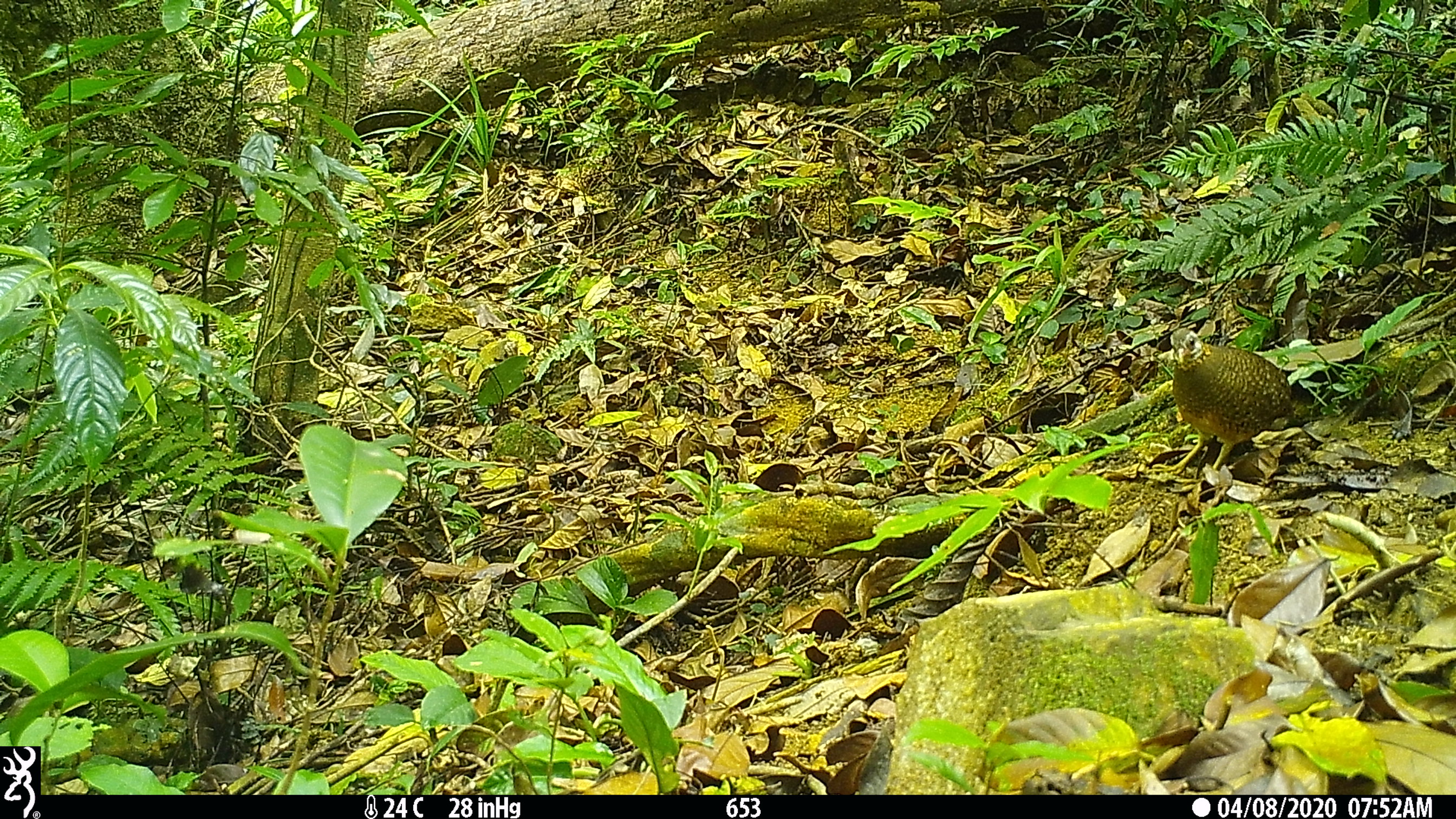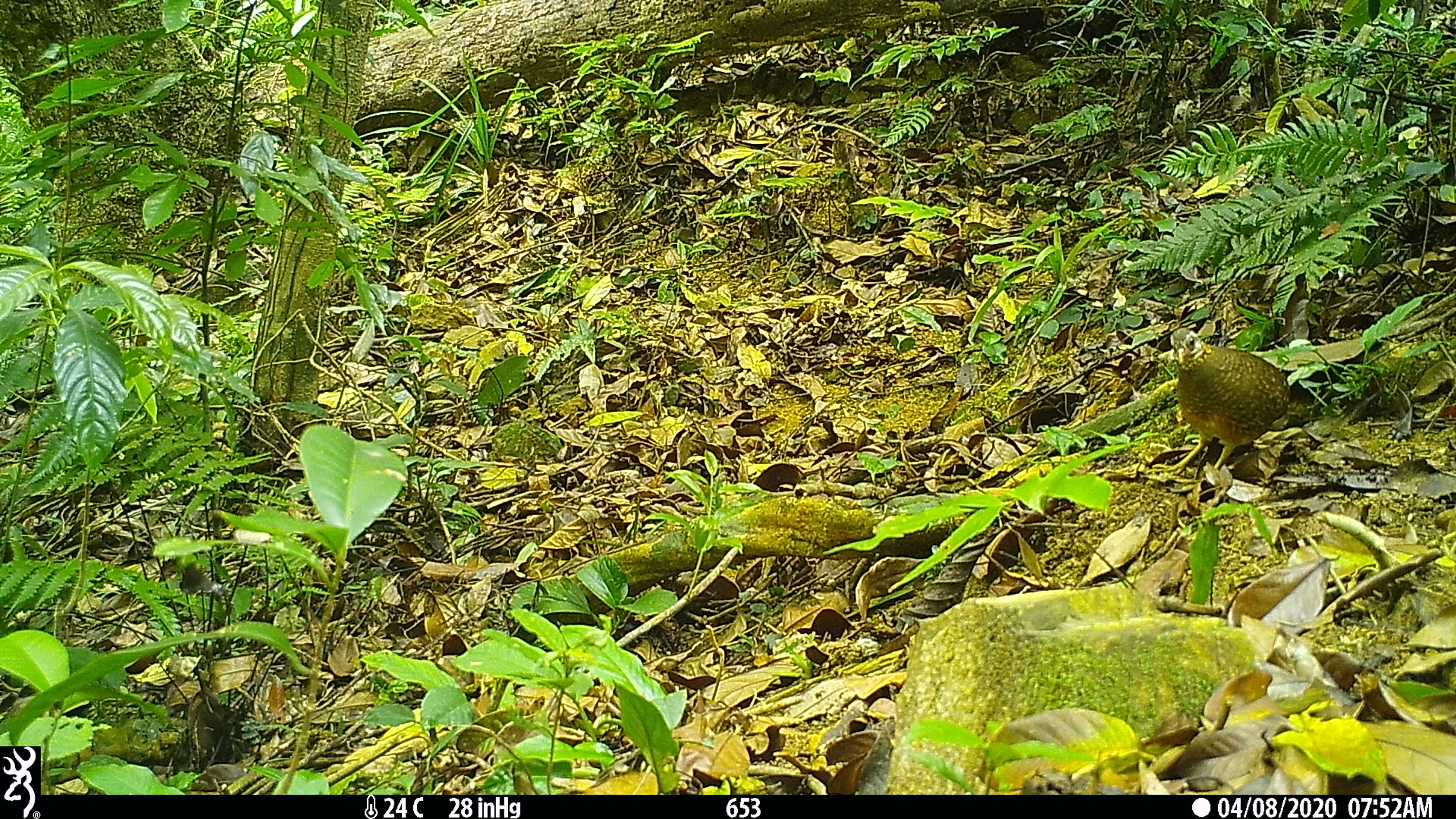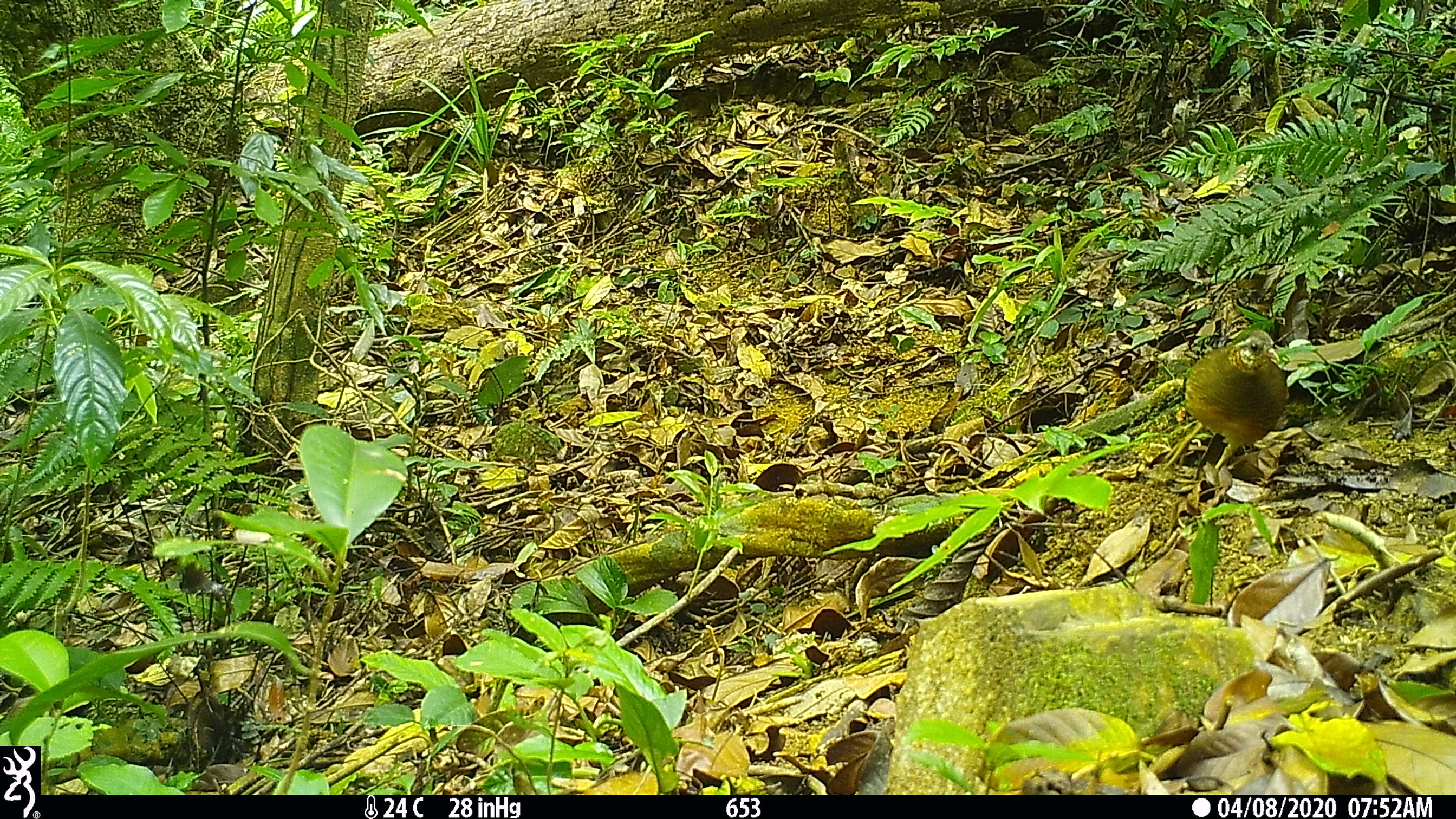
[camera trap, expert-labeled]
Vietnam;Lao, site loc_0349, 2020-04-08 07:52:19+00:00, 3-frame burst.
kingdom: Animalia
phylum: Chordata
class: Aves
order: Galliformes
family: Phasianidae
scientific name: Phasianidae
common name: partridge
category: unidentified partridge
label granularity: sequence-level